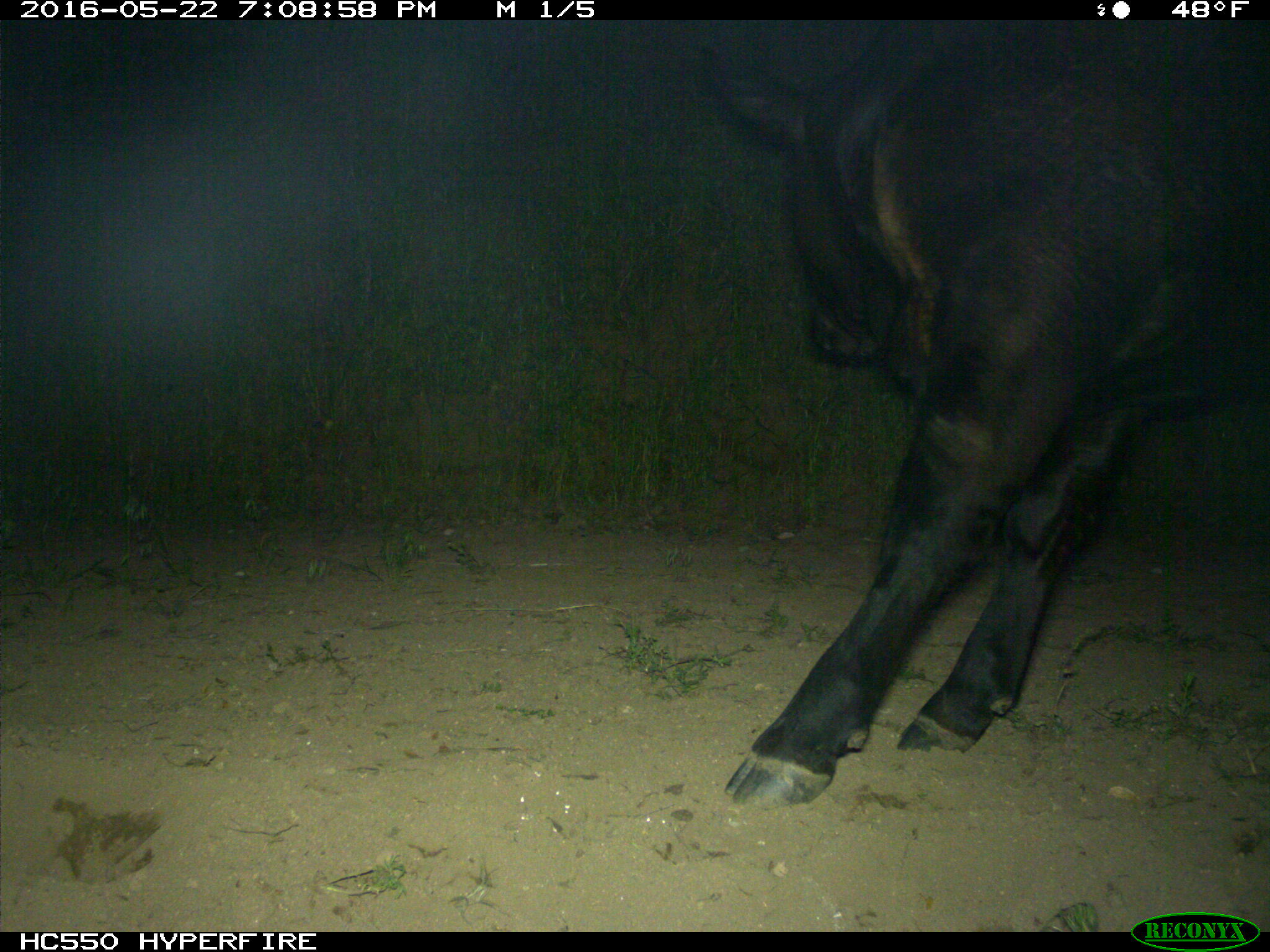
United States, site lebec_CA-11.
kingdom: Animalia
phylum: Chordata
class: Mammalia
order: Artiodactyla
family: Bovidae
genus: Bos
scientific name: Bos taurus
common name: domestic cow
Bos taurus (domestic cow).